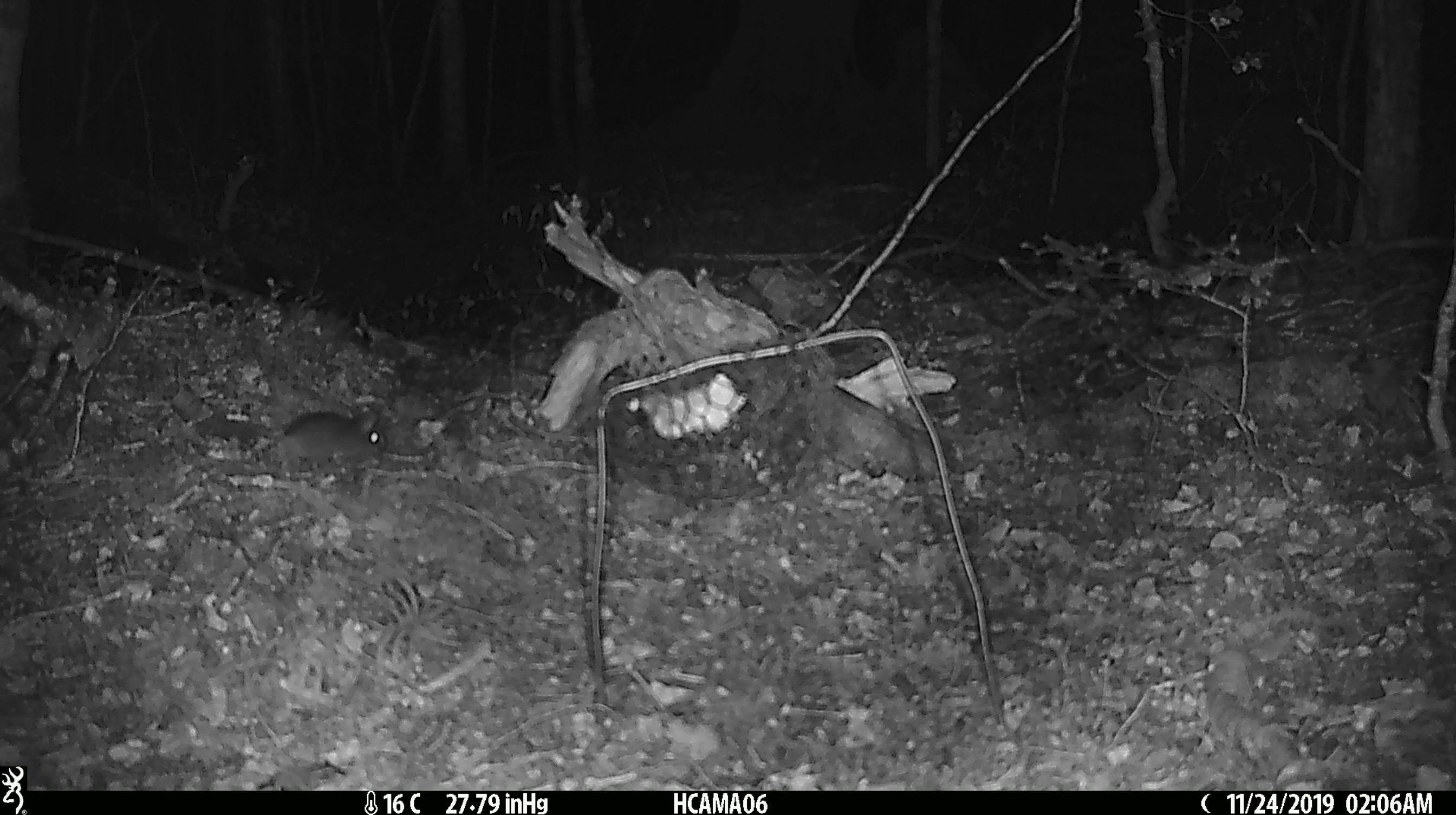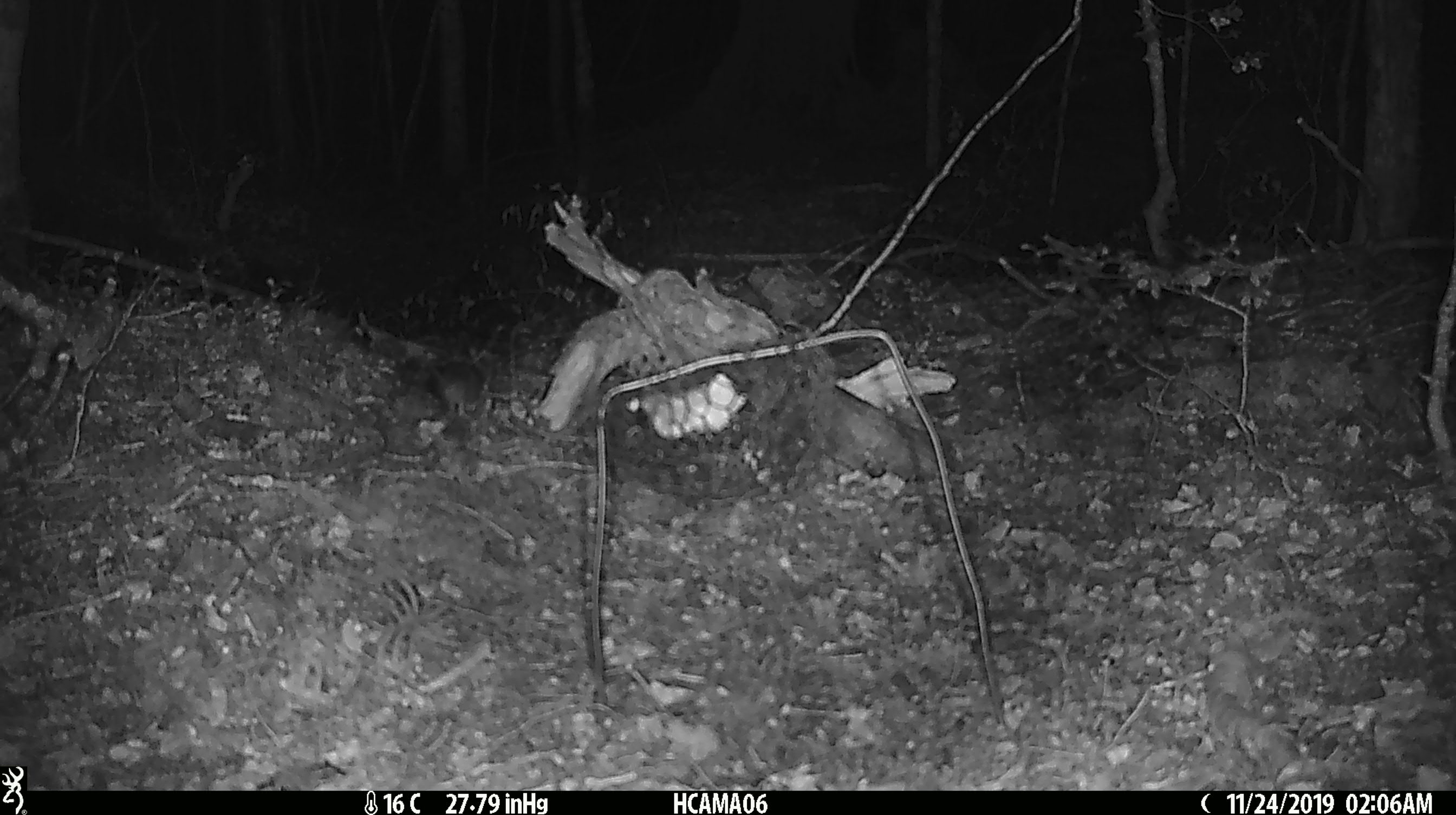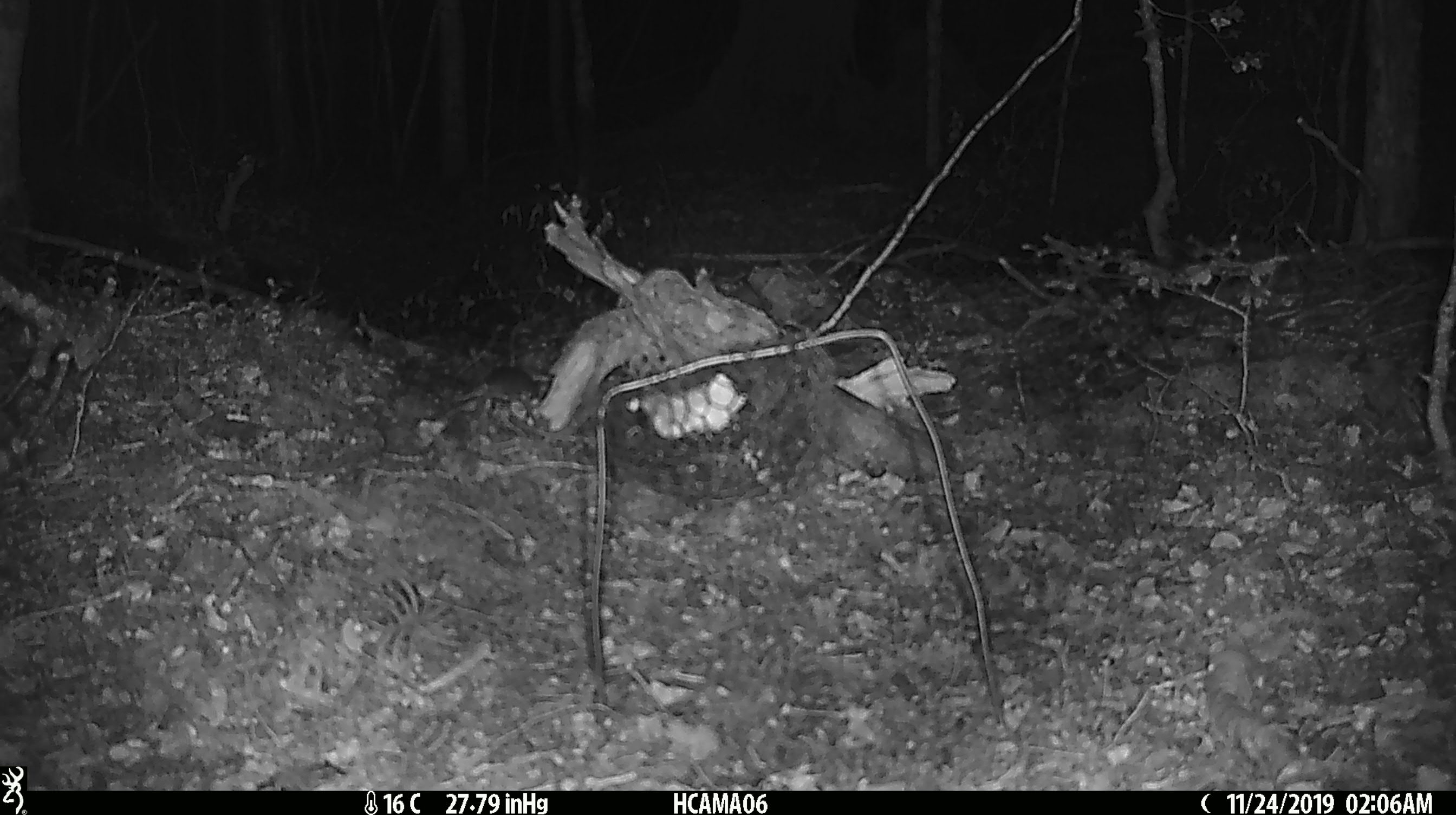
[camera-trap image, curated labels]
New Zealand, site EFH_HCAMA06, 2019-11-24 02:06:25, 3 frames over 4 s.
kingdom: Animalia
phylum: Chordata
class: Mammalia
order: Rodentia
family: Muridae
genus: Mus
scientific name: Mus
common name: mouse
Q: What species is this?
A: Mouse (Mus).